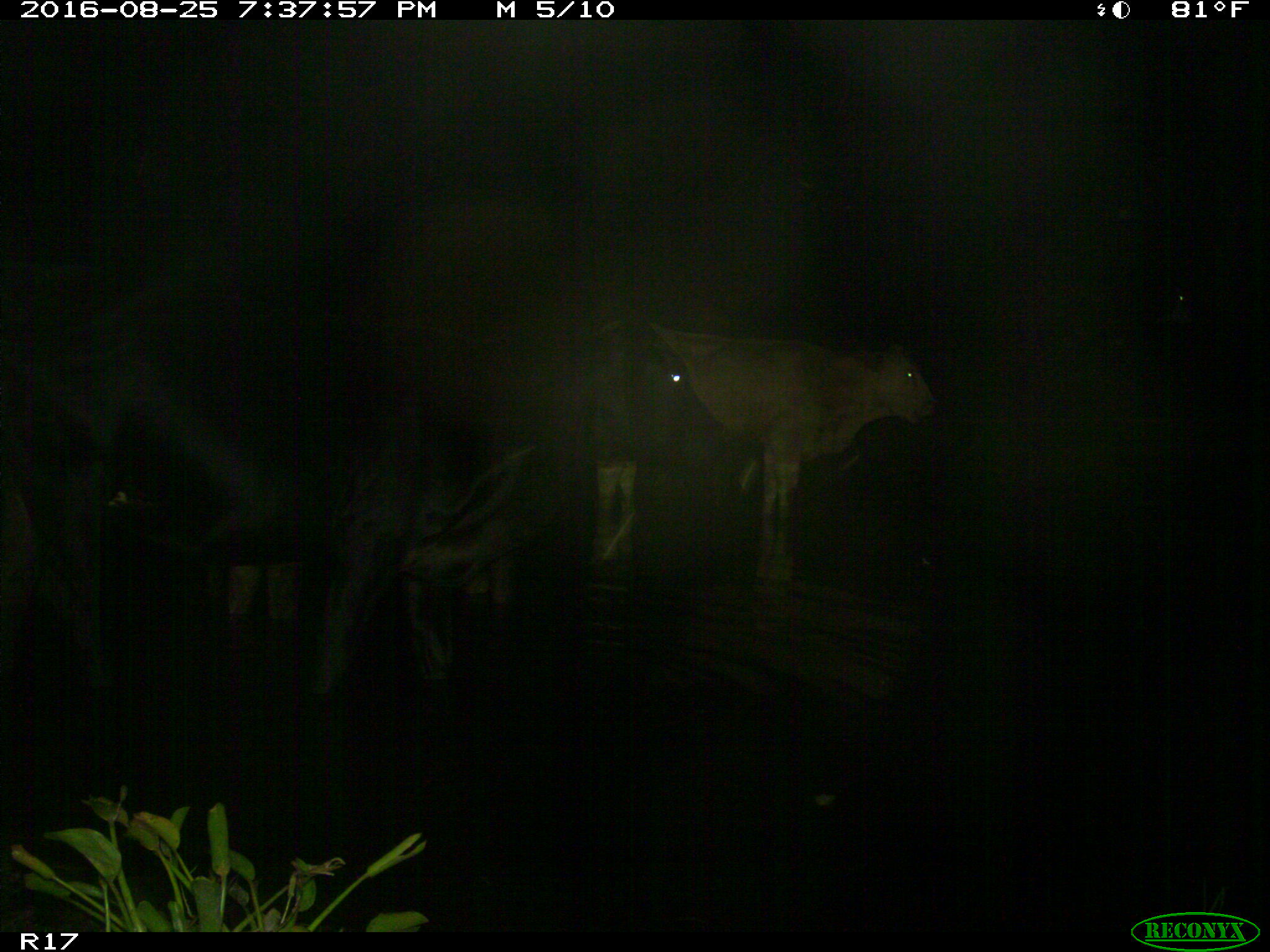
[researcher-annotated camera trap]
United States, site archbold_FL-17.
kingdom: Animalia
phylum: Chordata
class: Mammalia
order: Artiodactyla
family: Bovidae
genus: Bos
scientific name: Bos taurus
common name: domestic cow